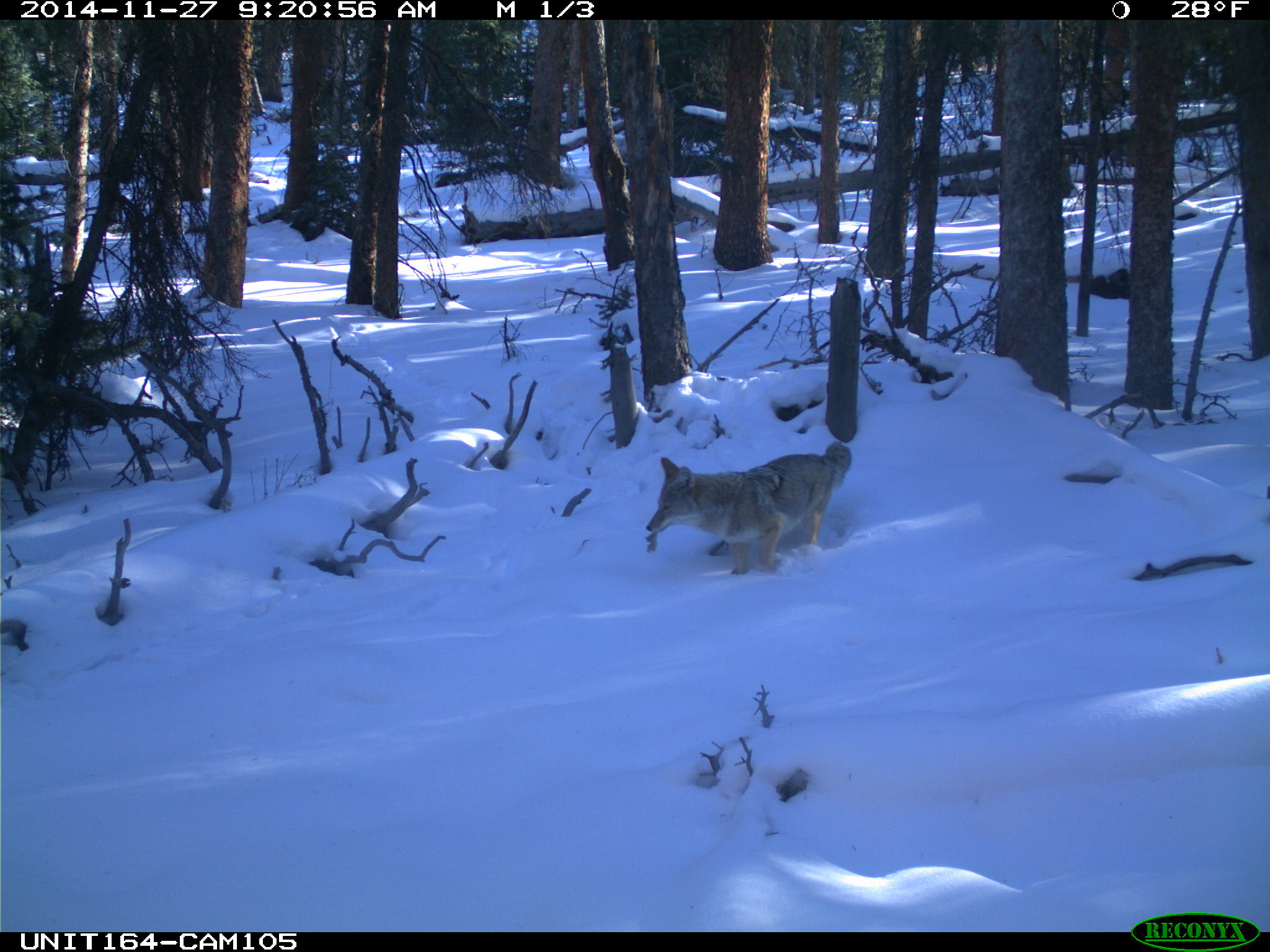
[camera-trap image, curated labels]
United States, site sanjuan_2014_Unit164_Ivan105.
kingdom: Animalia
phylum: Chordata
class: Mammalia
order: Carnivora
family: Canidae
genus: Canis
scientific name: Canis latrans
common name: coyote